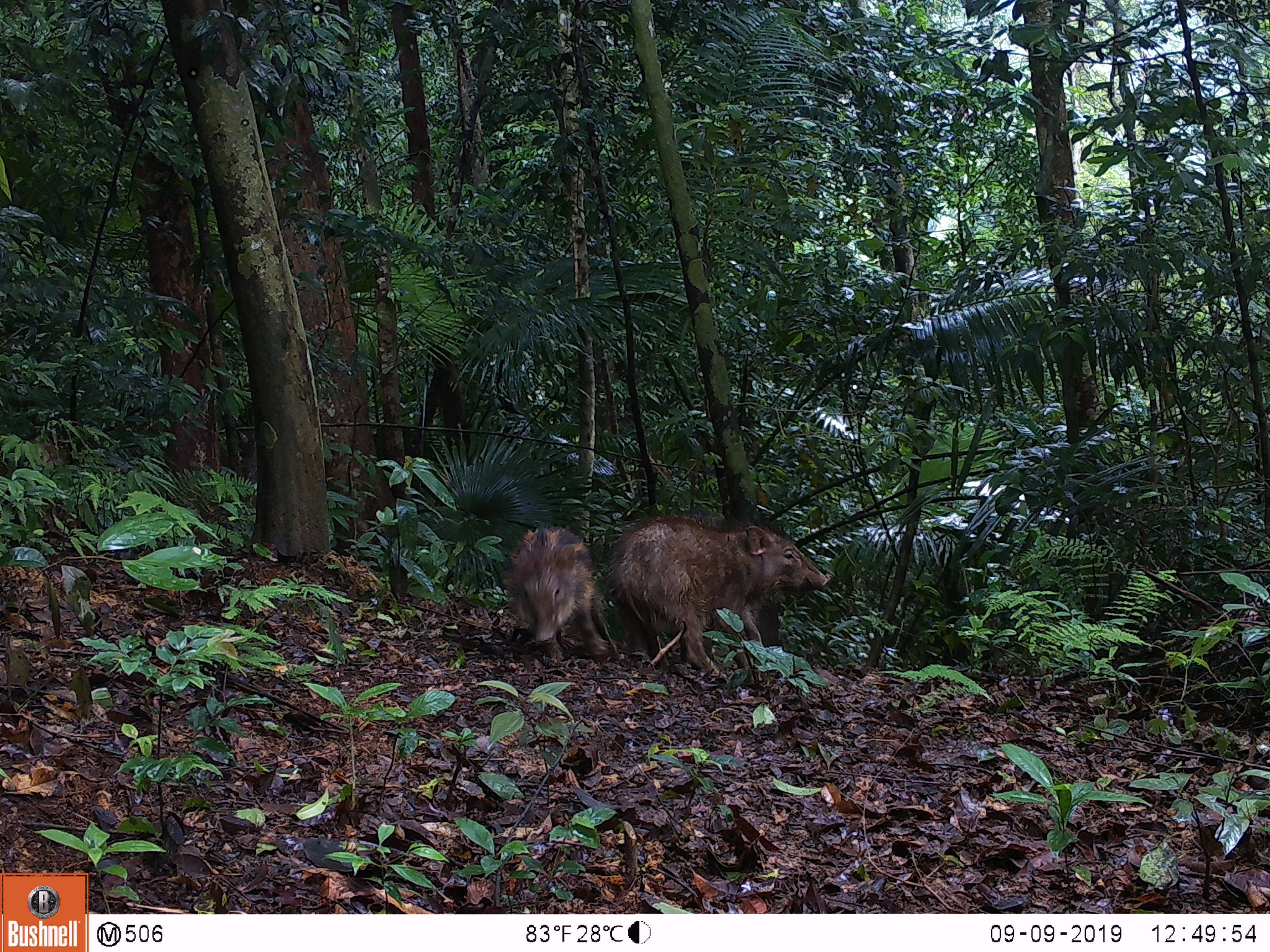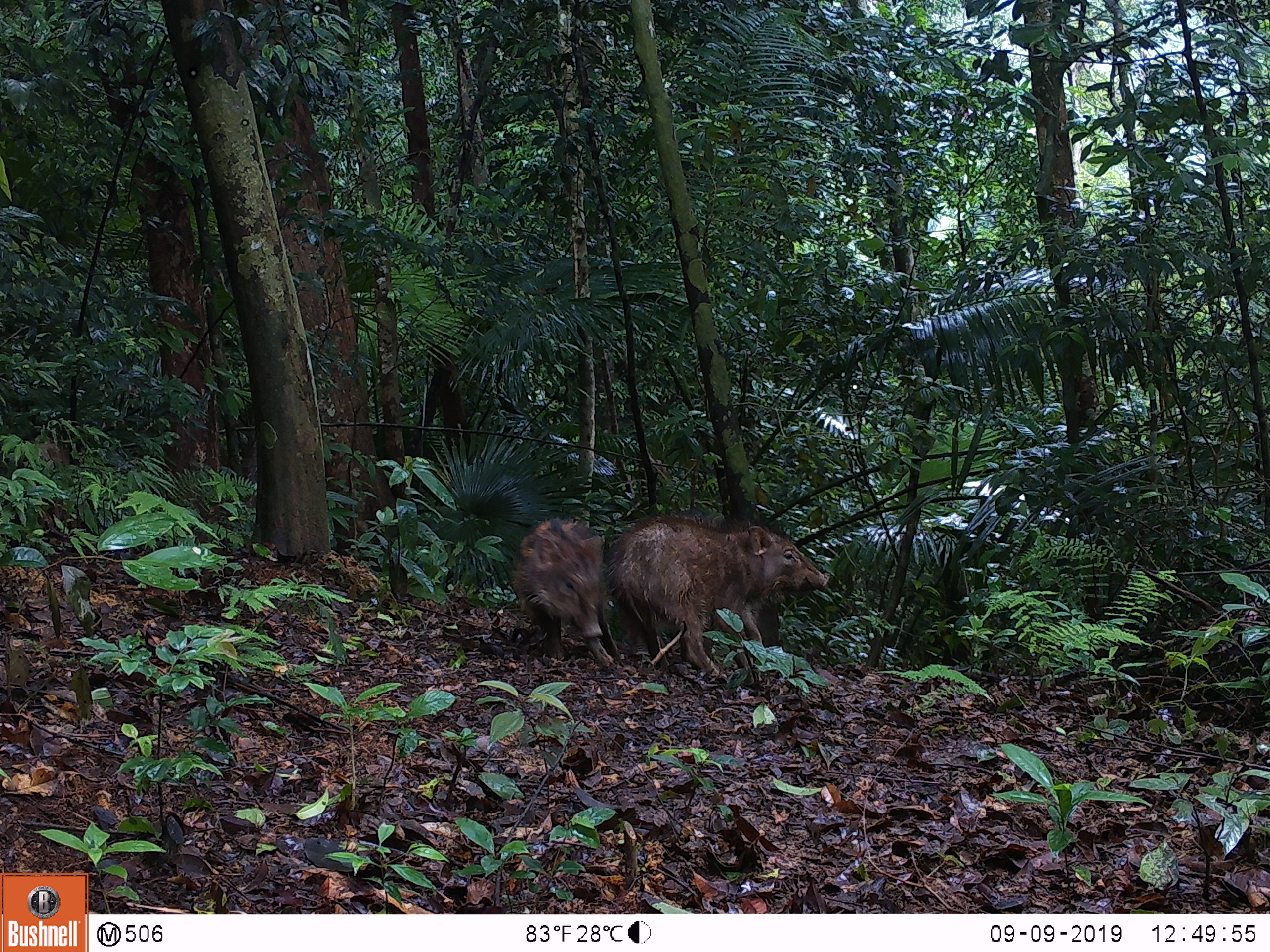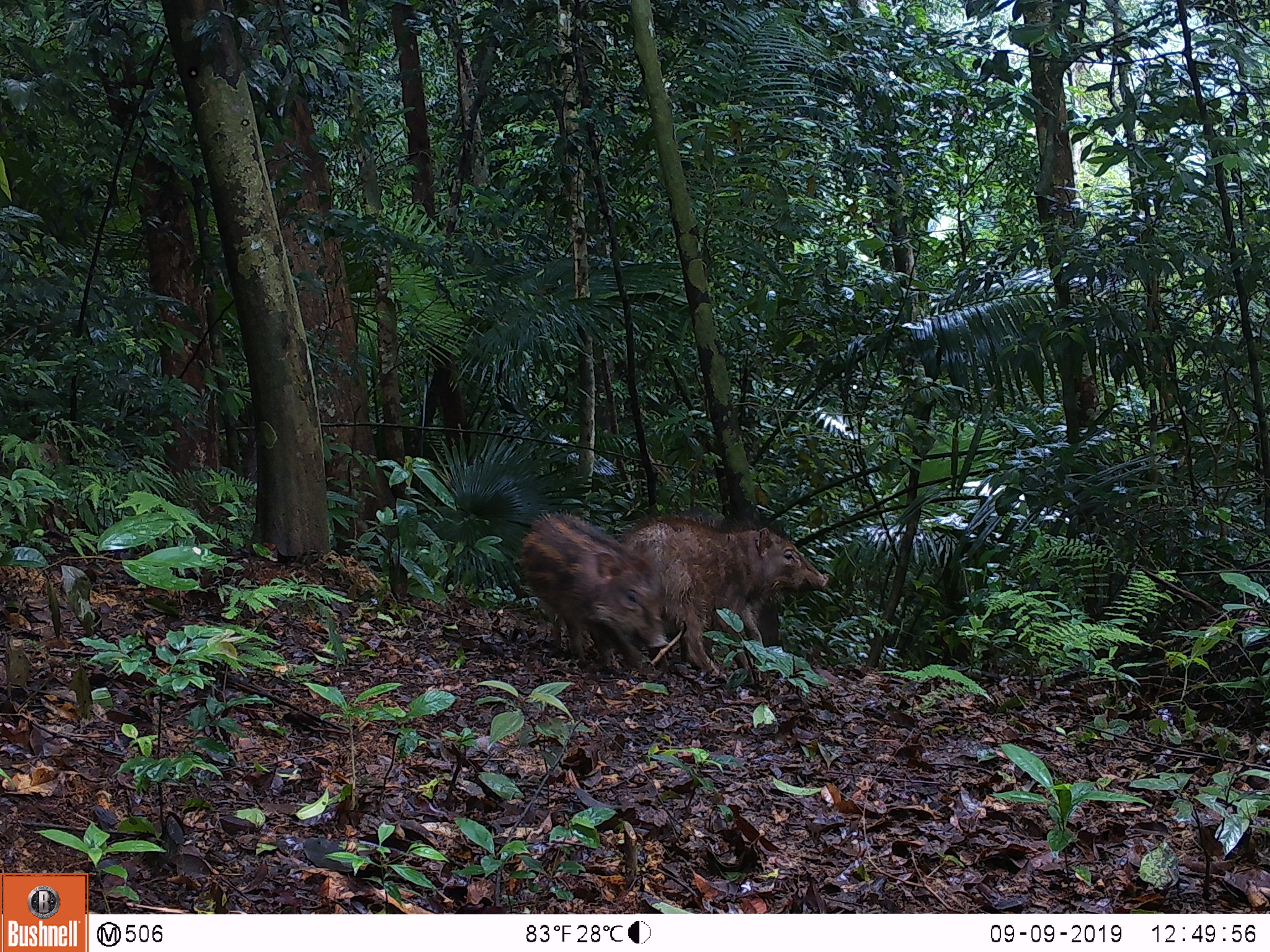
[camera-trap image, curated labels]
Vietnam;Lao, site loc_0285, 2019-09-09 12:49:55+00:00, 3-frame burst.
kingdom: Animalia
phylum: Chordata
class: Mammalia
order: Artiodactyla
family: Suidae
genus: Sus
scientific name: Sus scrofa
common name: eurasian wild pig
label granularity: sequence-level